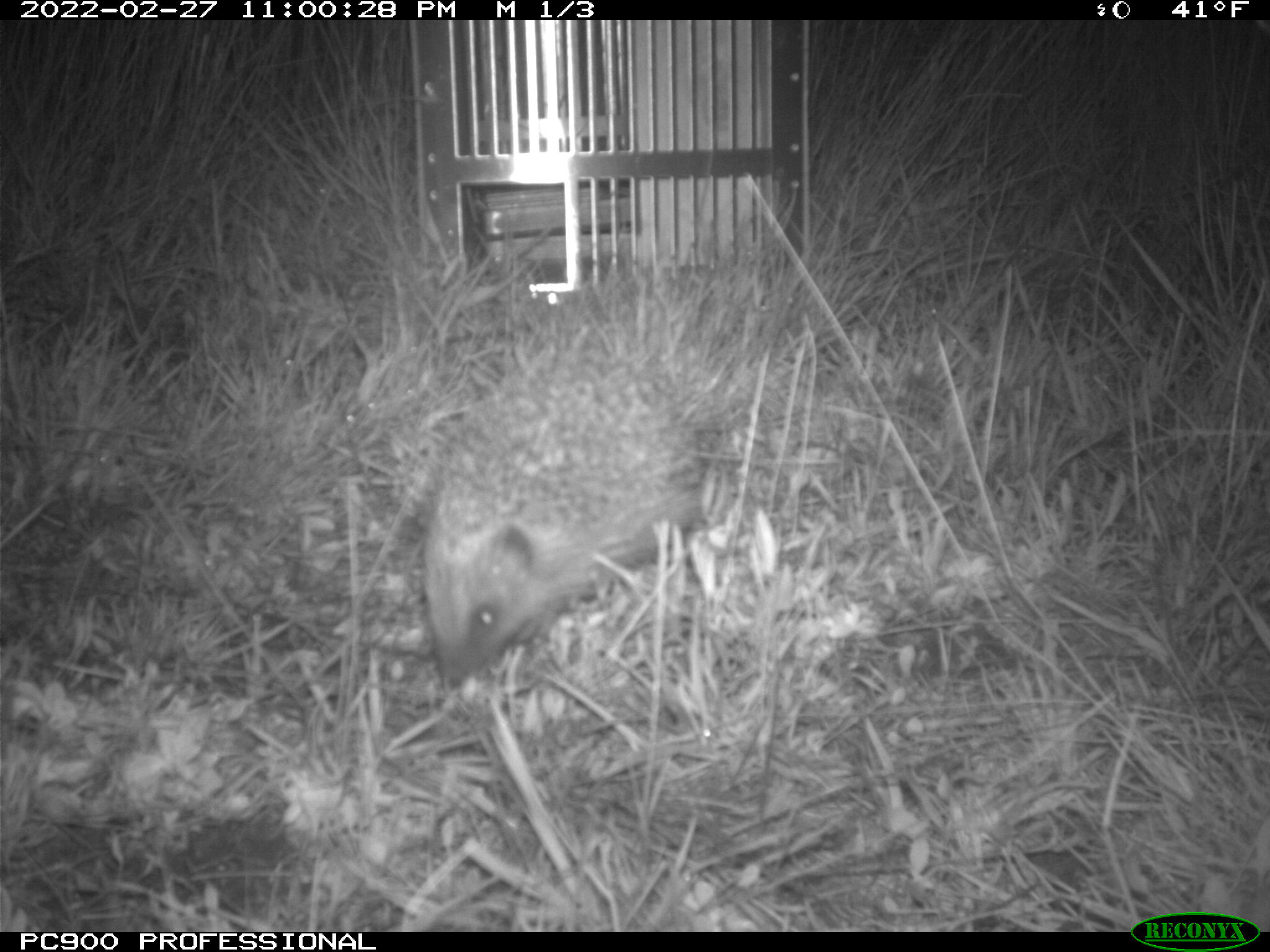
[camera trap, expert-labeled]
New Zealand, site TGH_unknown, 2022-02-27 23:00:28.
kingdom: Animalia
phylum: Chordata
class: Mammalia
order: Eulipotyphla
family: Erinaceidae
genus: Erinaceus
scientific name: Erinaceus europaeus europaeus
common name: european hedgehog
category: hedgehog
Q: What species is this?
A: Hedgehog (european hedgehog) (Erinaceus europaeus europaeus).